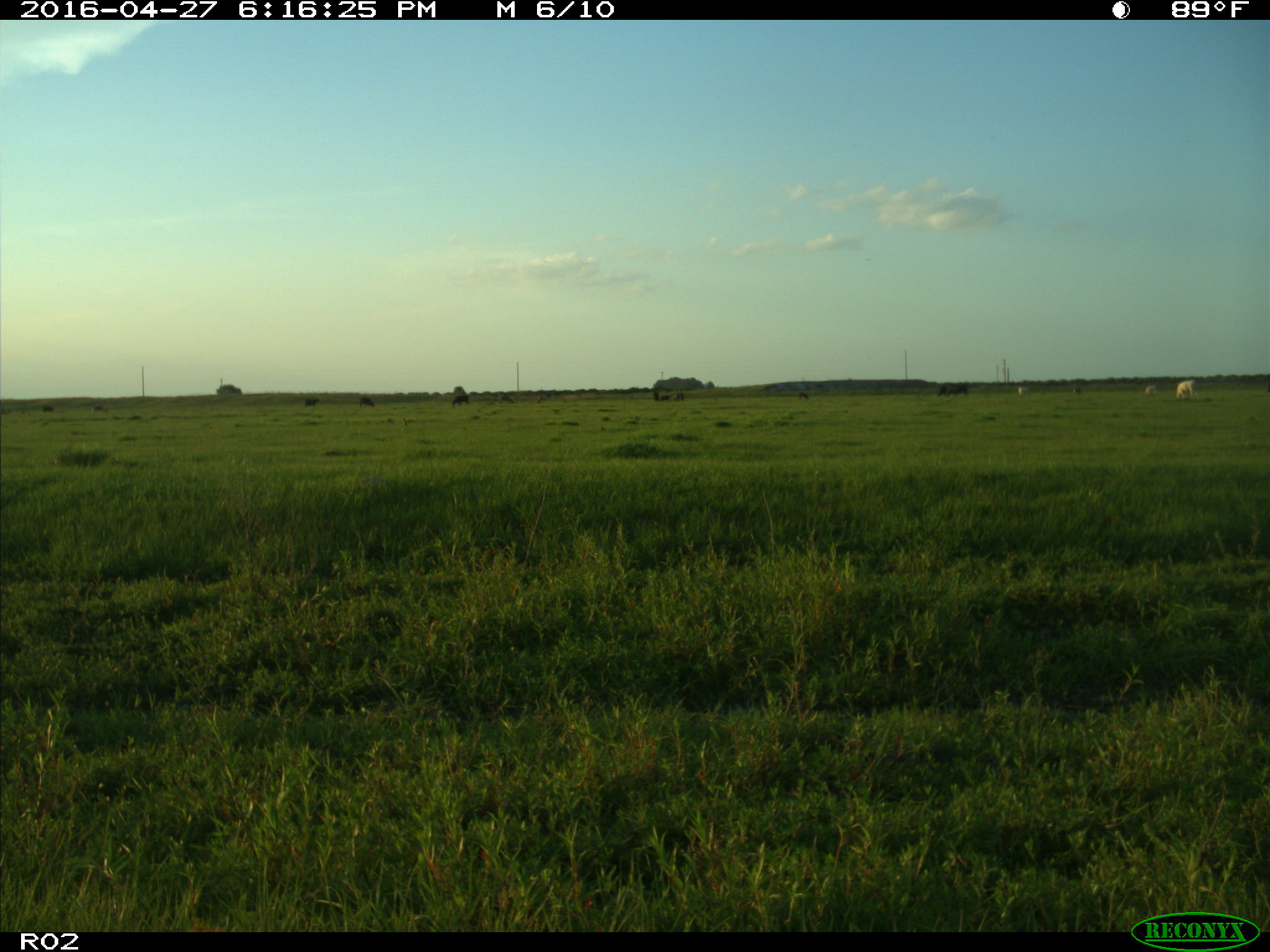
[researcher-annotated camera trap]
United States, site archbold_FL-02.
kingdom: Animalia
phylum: Chordata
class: Mammalia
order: Artiodactyla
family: Bovidae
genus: Bos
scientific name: Bos taurus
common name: domestic cow